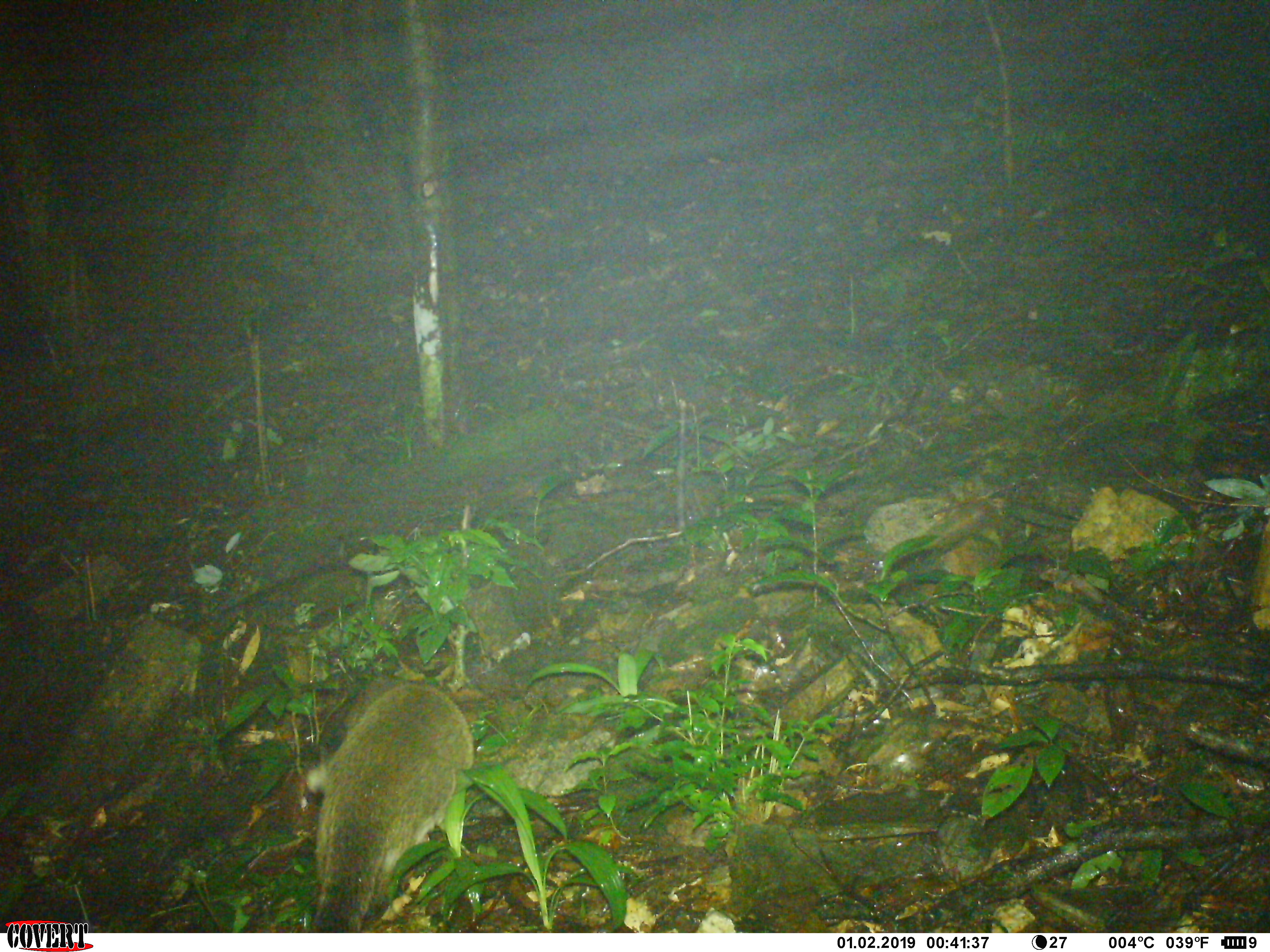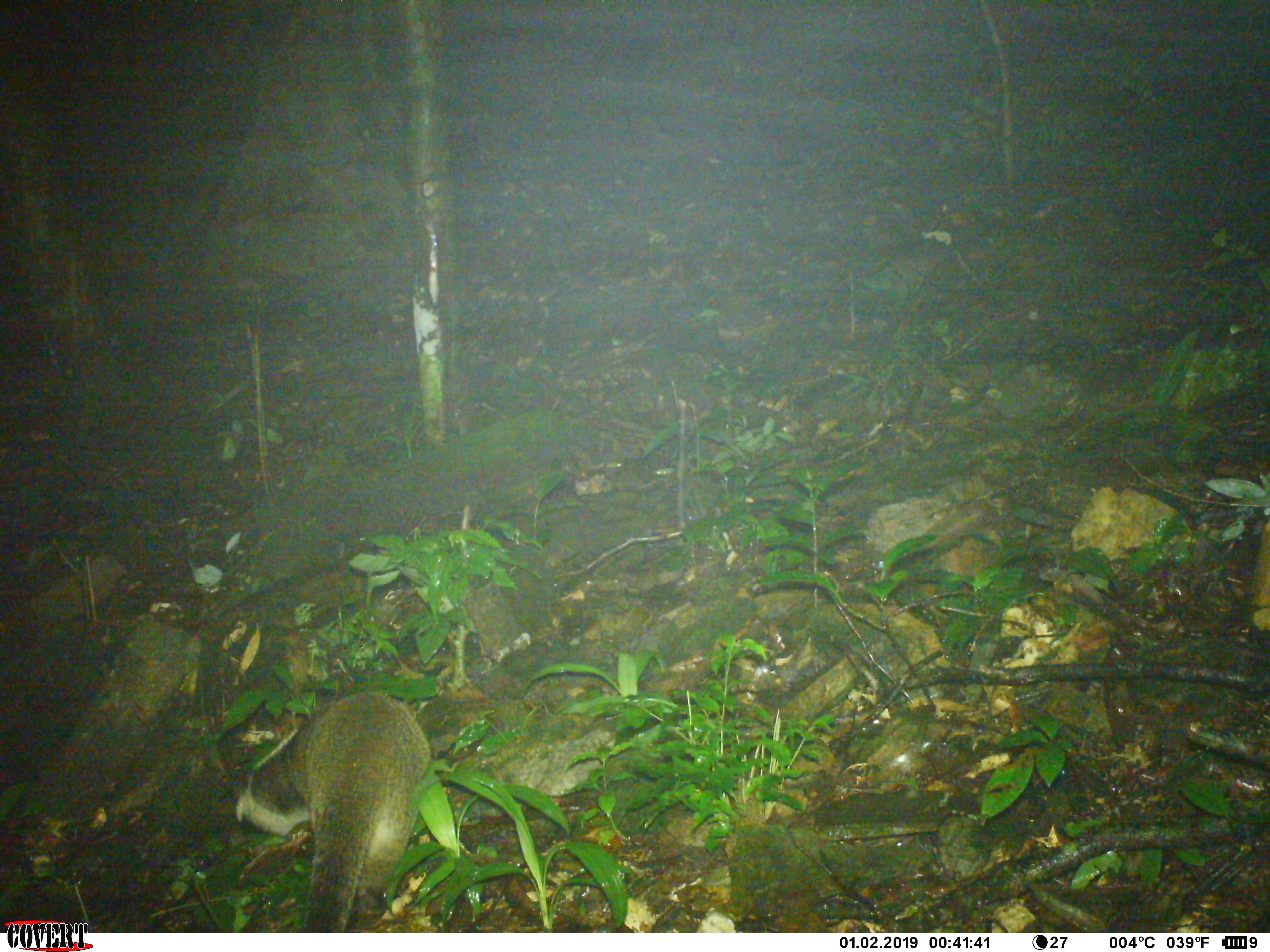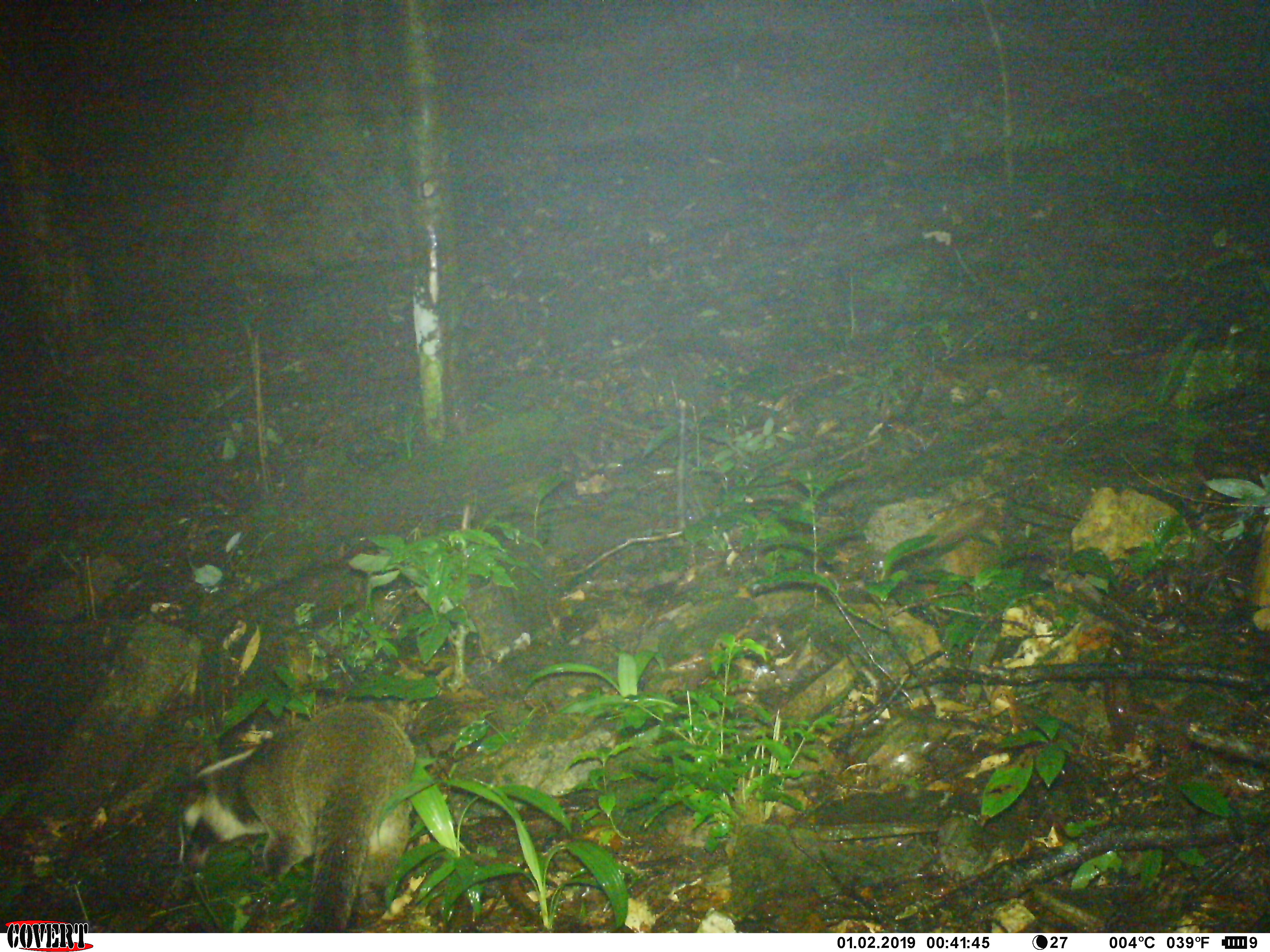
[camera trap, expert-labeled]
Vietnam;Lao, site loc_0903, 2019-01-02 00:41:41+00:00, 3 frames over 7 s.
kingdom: Animalia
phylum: Chordata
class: Mammalia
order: Carnivora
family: Viverridae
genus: Paguma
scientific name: Paguma larvata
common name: masked palm civet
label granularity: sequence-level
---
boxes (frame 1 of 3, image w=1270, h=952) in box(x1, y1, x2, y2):
masked palm civet: box(298, 673, 472, 932)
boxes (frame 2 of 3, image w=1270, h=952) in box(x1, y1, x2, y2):
masked palm civet: box(227, 688, 432, 932)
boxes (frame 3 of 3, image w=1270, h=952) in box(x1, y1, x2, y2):
masked palm civet: box(176, 700, 416, 932)